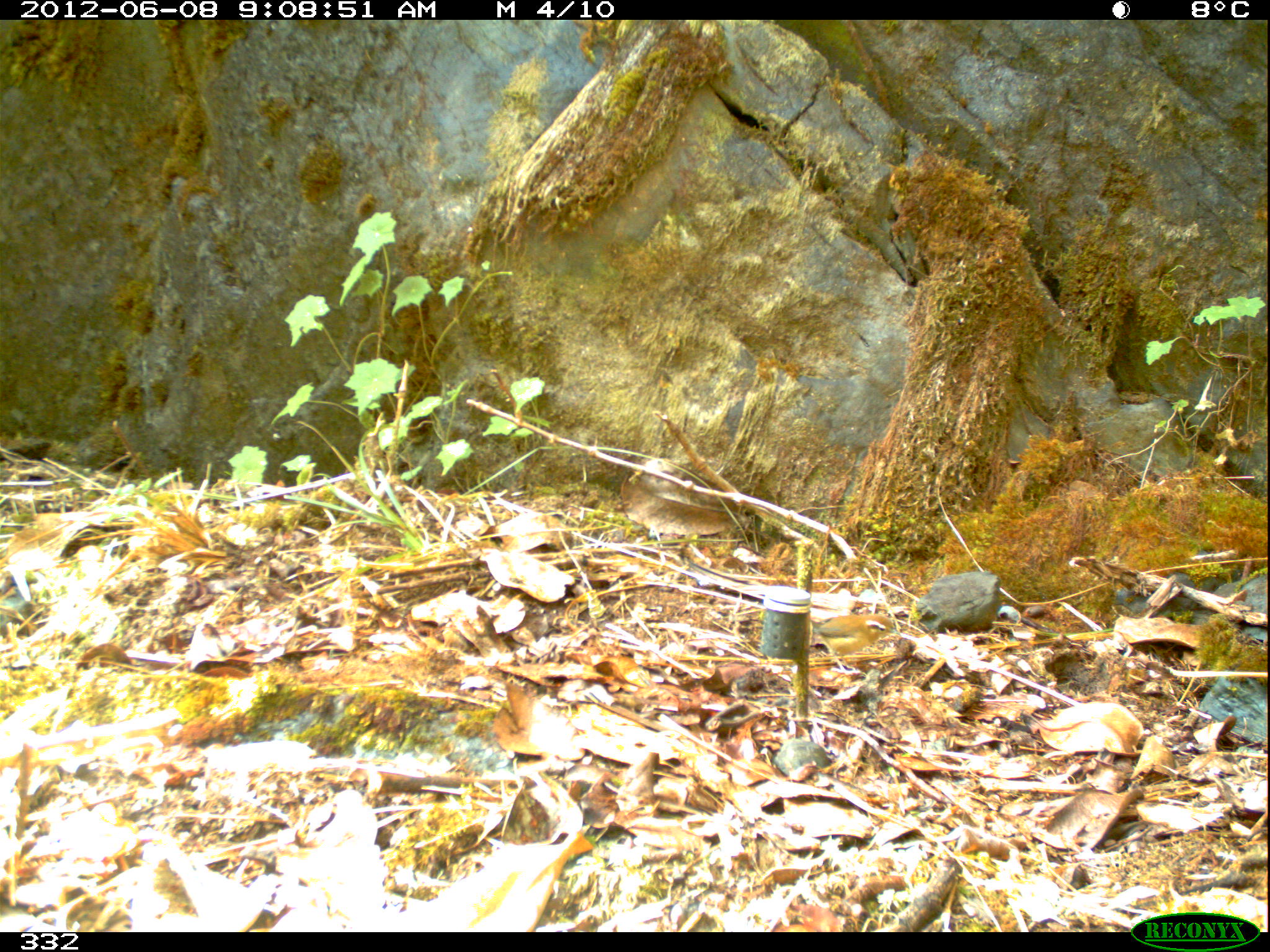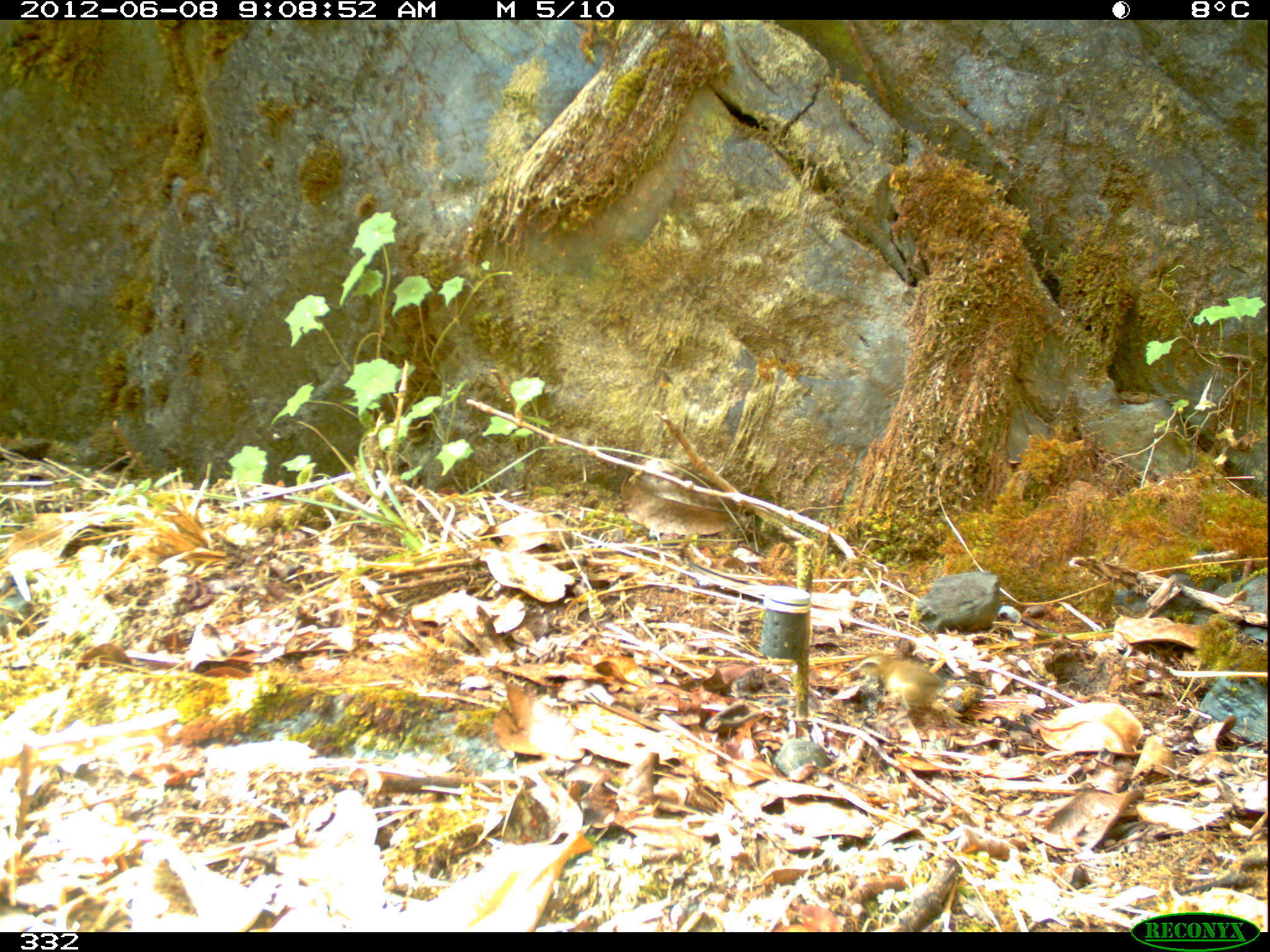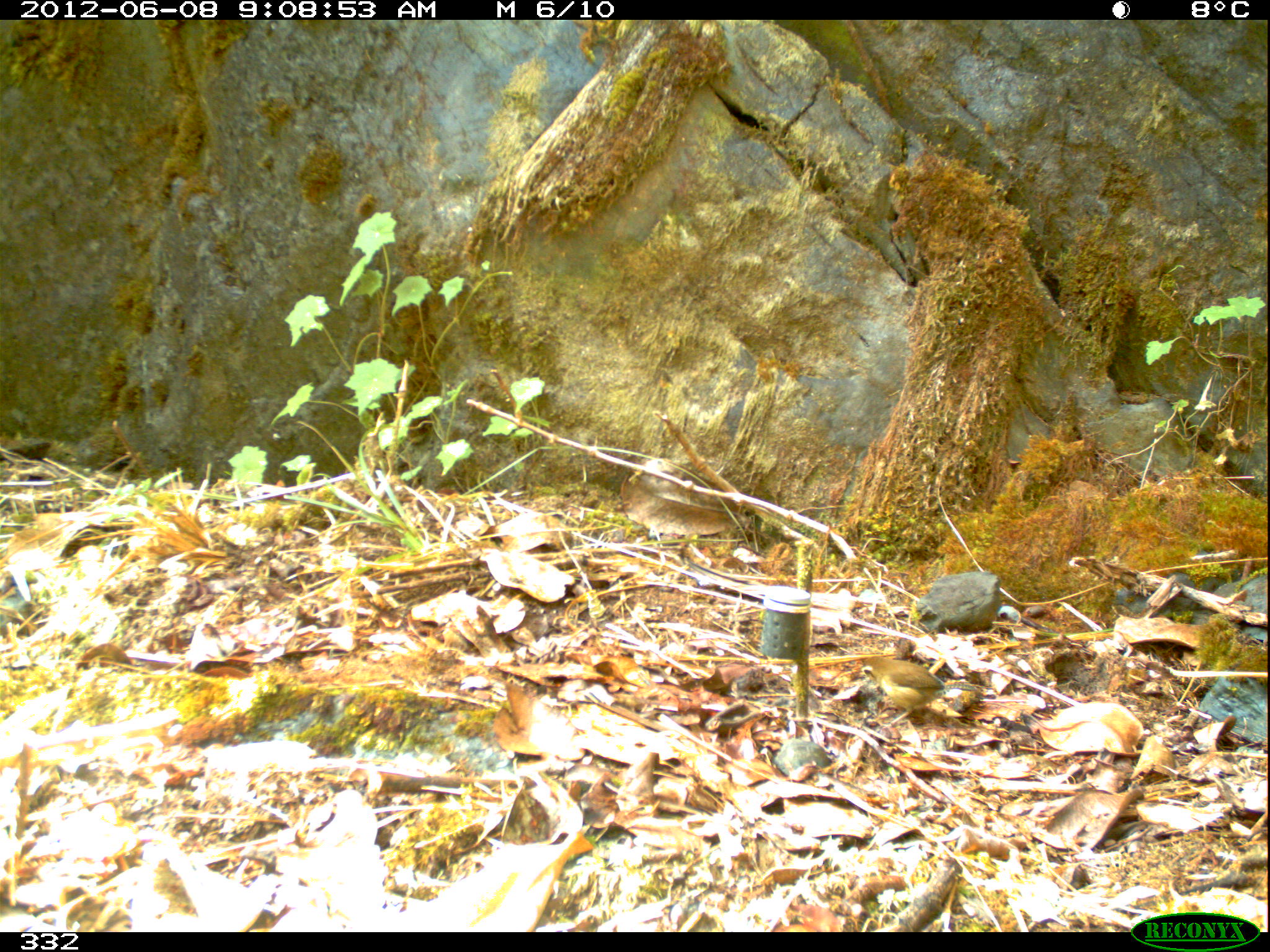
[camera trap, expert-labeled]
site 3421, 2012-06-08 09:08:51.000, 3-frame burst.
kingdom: Animalia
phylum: Chordata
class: Aves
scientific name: Aves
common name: bird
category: unknown bird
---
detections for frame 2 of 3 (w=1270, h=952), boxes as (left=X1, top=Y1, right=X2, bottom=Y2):
unknown bird: (left=839, top=653, right=945, bottom=726)